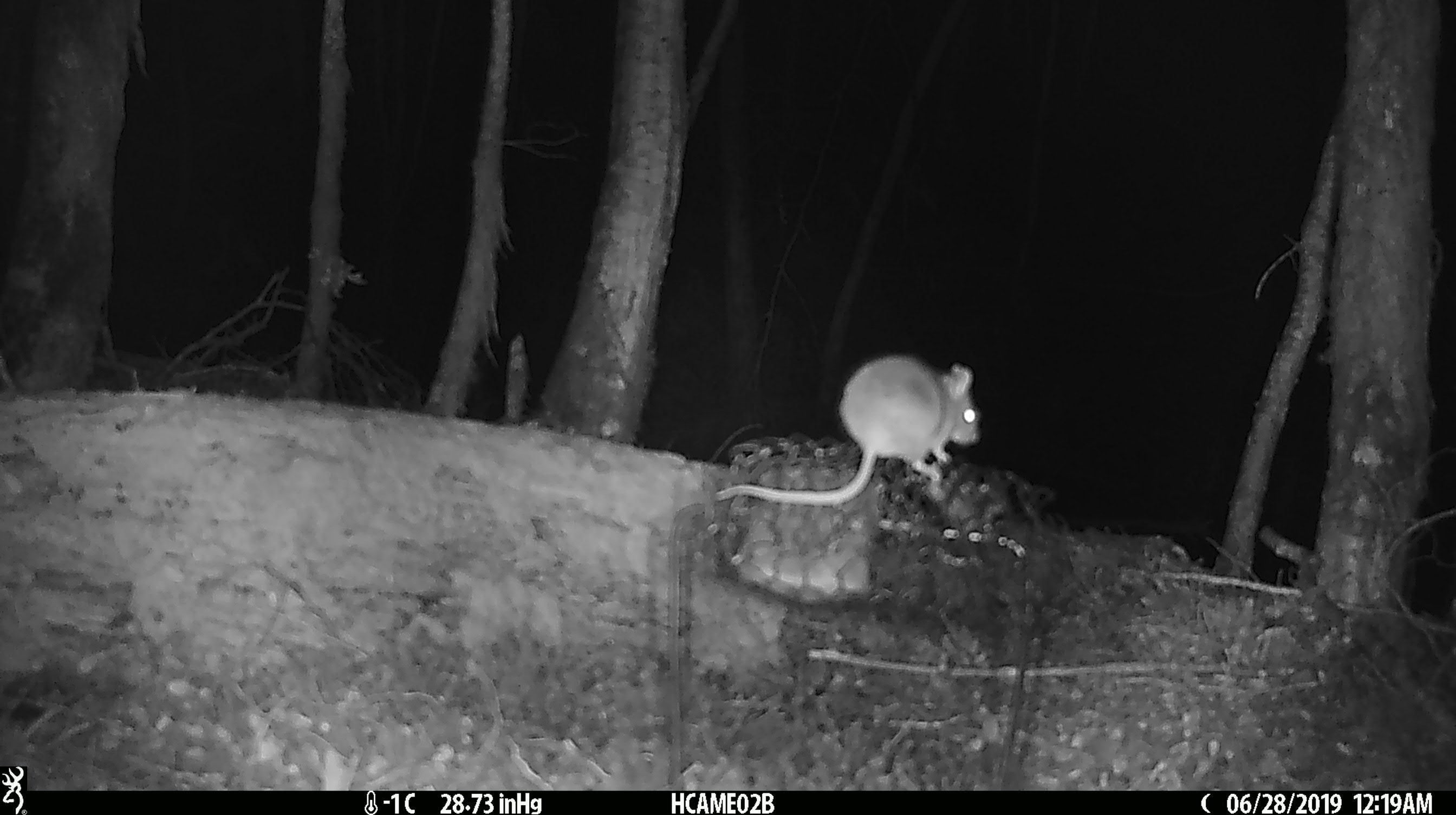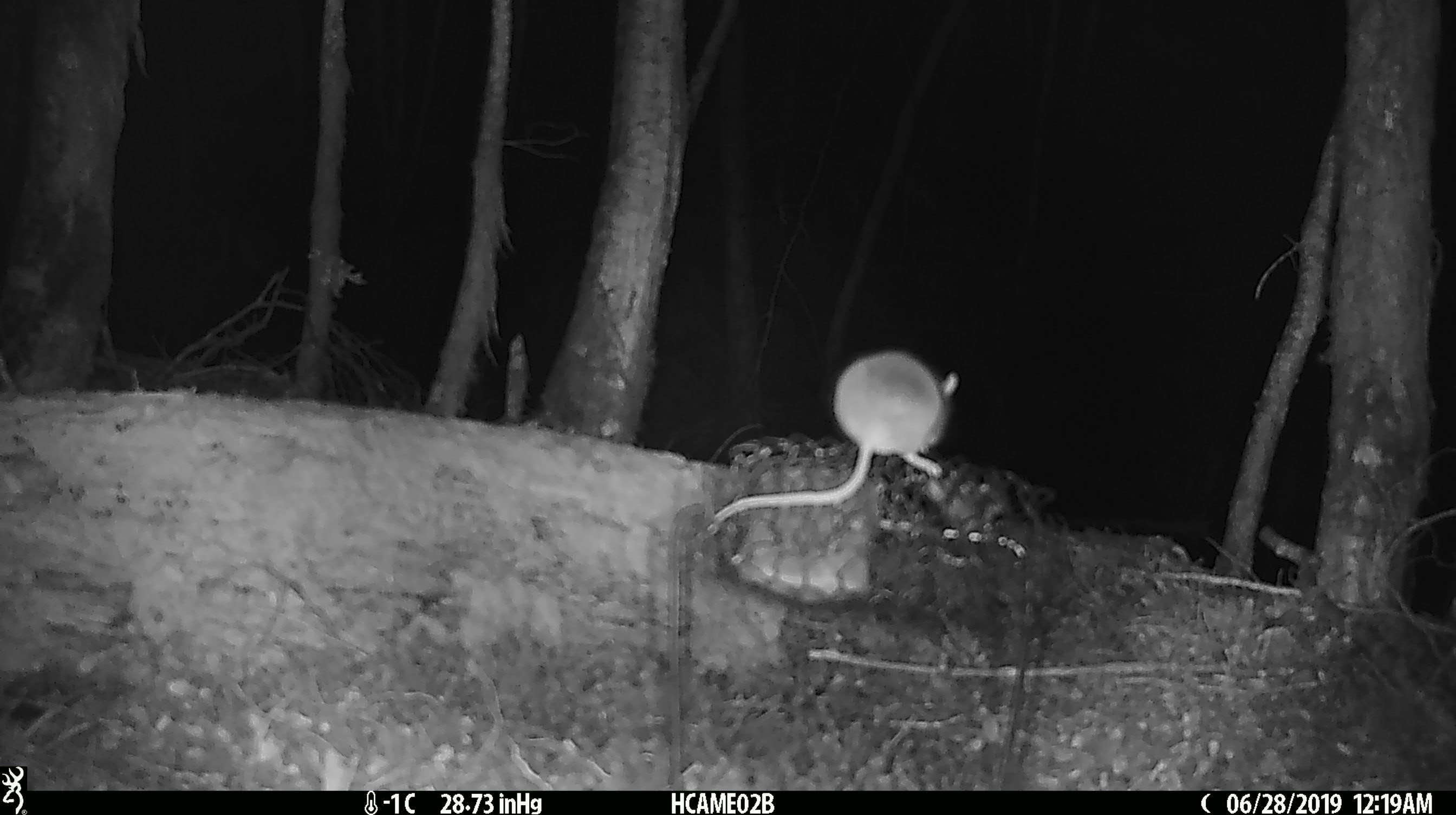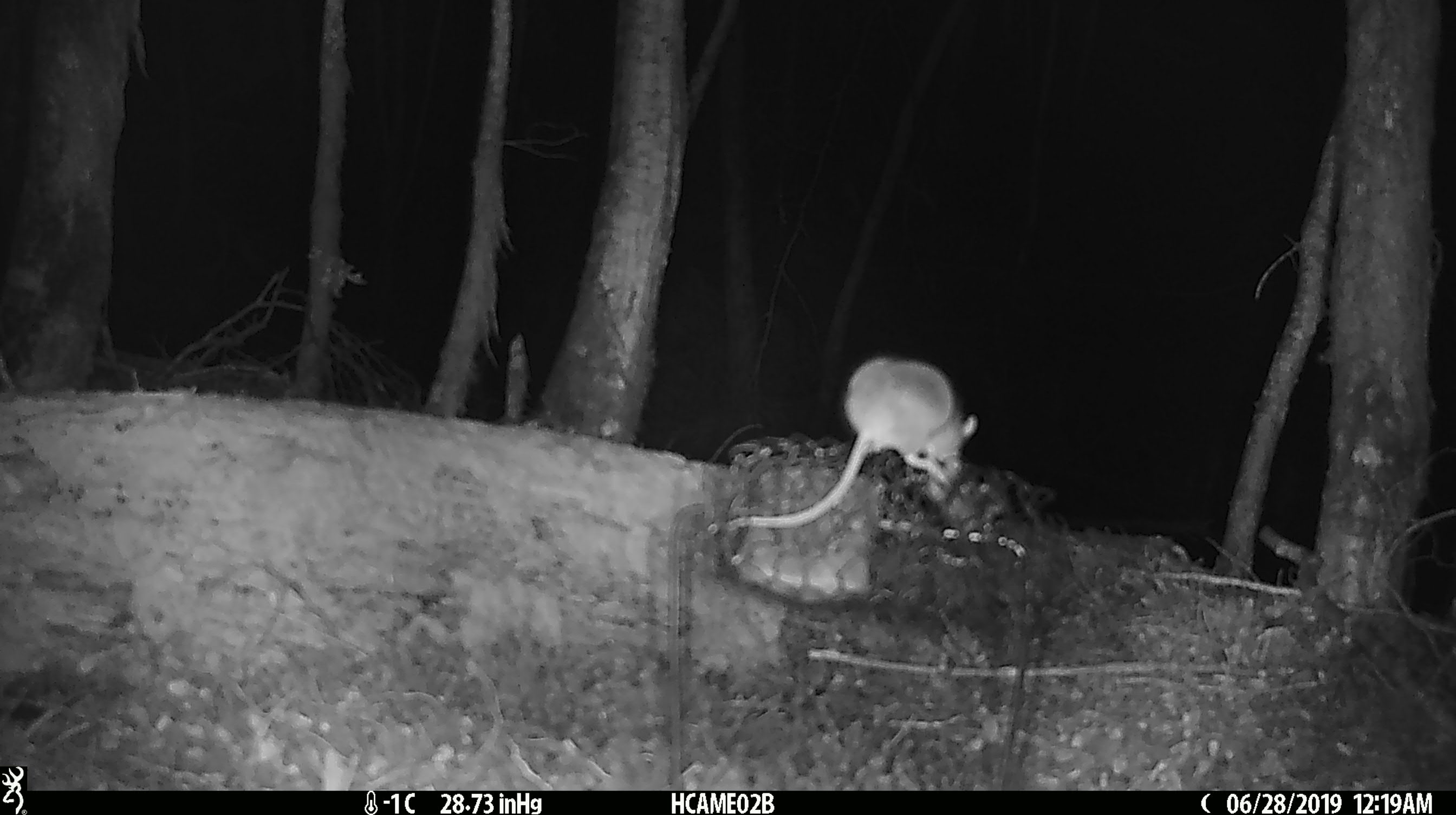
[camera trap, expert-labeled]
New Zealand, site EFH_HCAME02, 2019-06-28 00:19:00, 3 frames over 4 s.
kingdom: Animalia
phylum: Chordata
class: Mammalia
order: Rodentia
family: Muridae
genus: Mus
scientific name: Mus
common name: mouse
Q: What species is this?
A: Mouse (Mus).